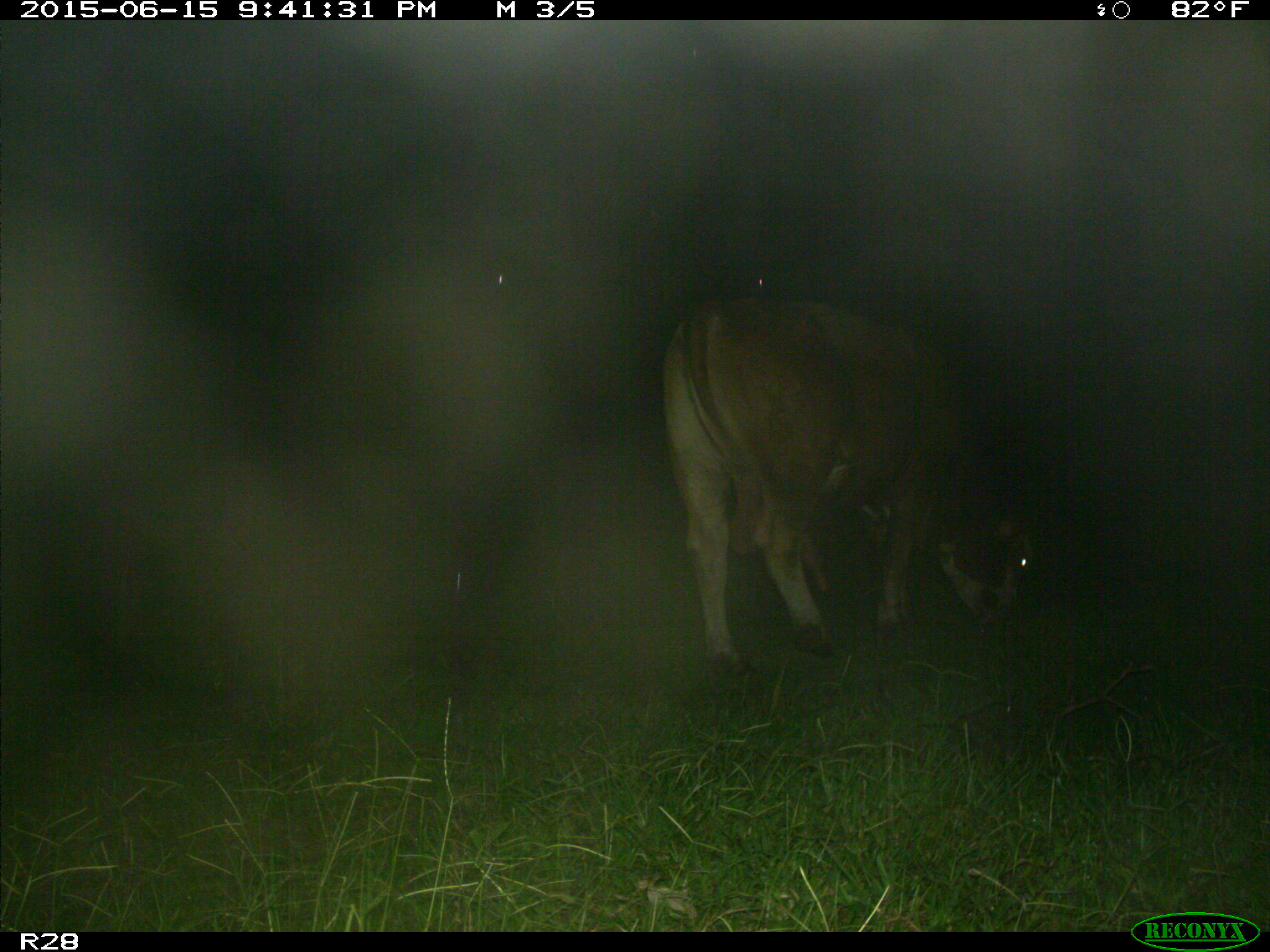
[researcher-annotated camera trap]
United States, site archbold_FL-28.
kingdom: Animalia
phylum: Chordata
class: Mammalia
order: Artiodactyla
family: Bovidae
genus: Bos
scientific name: Bos taurus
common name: domestic cow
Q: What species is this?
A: Bos taurus (domestic cow).